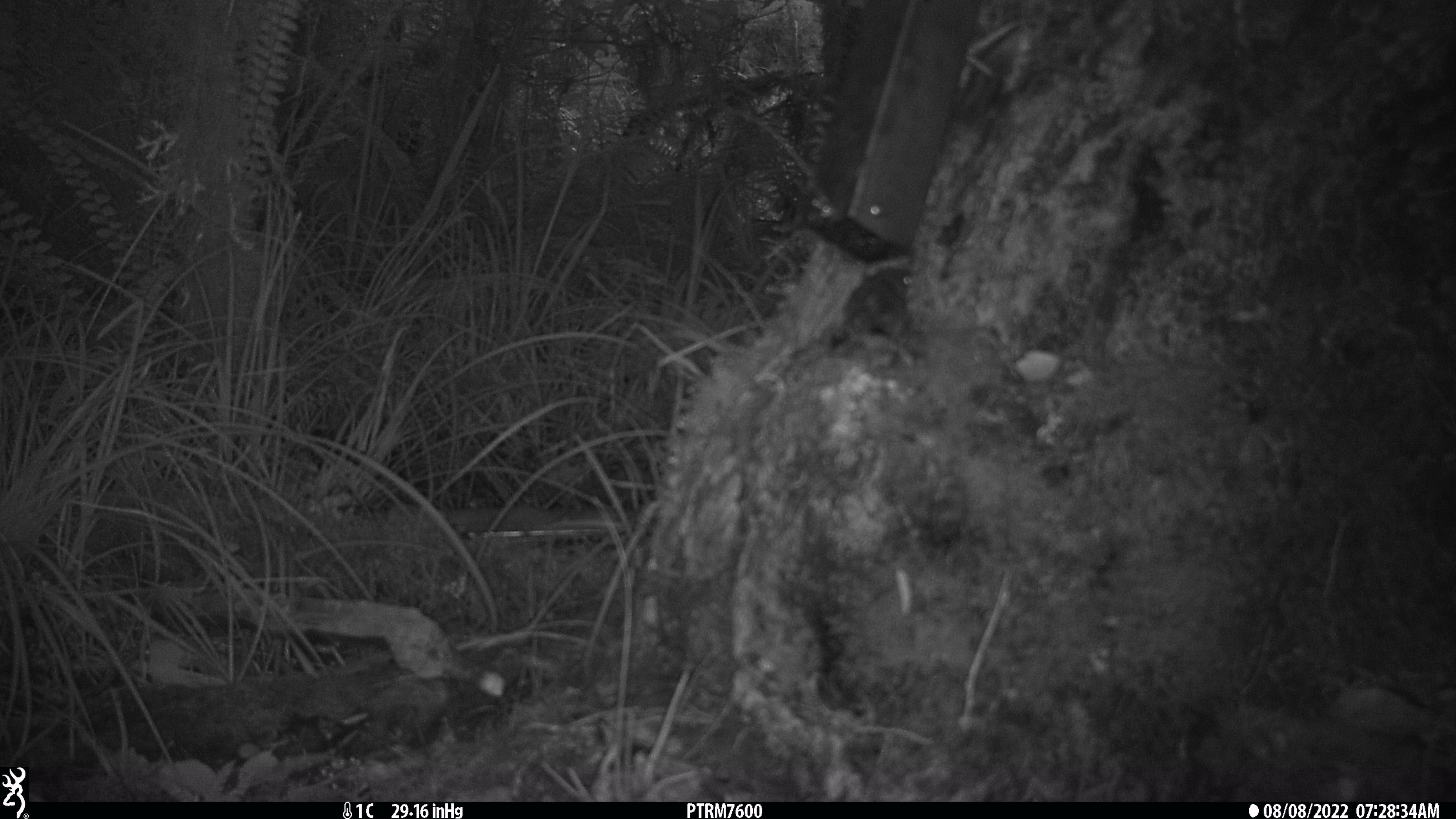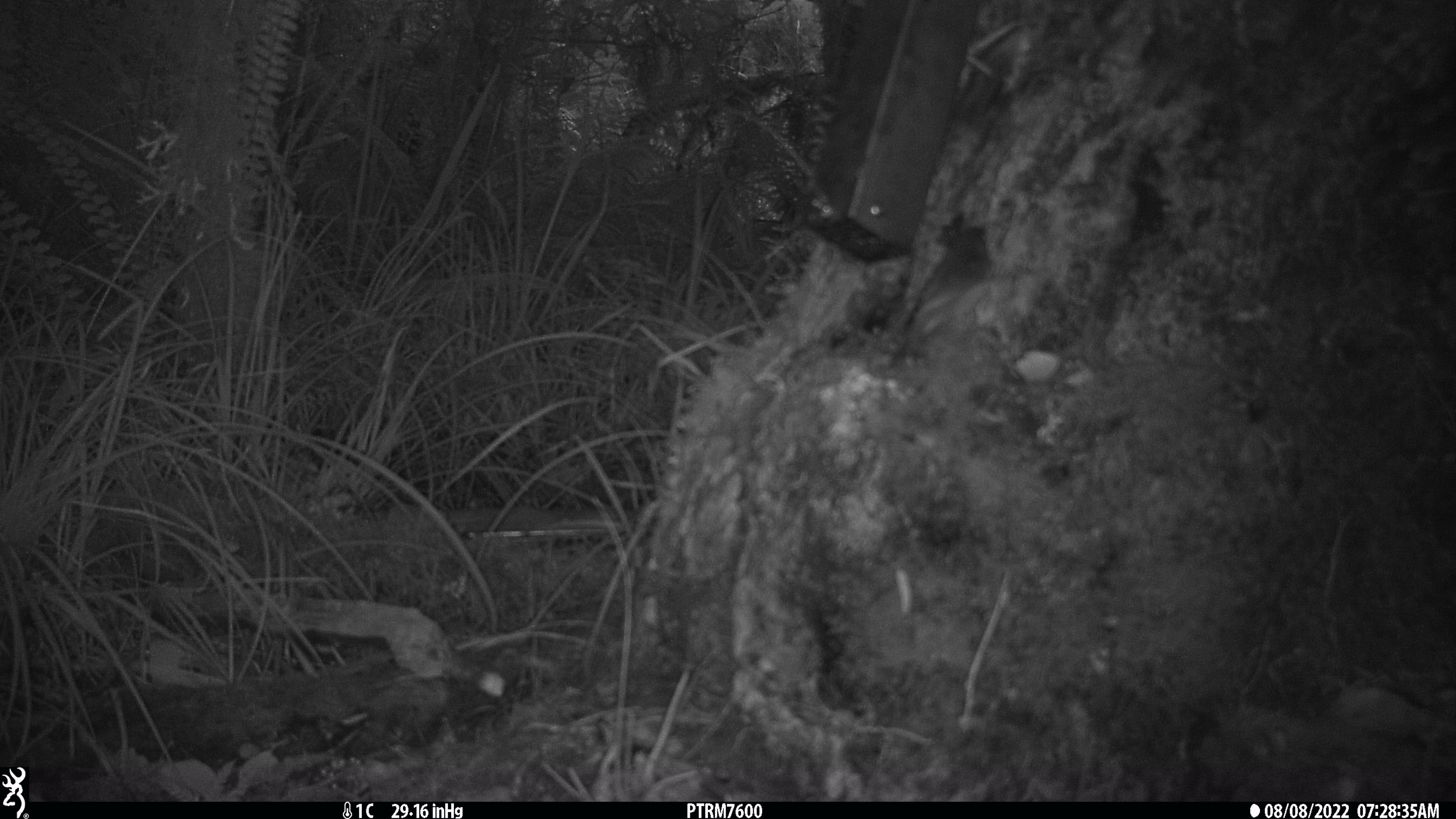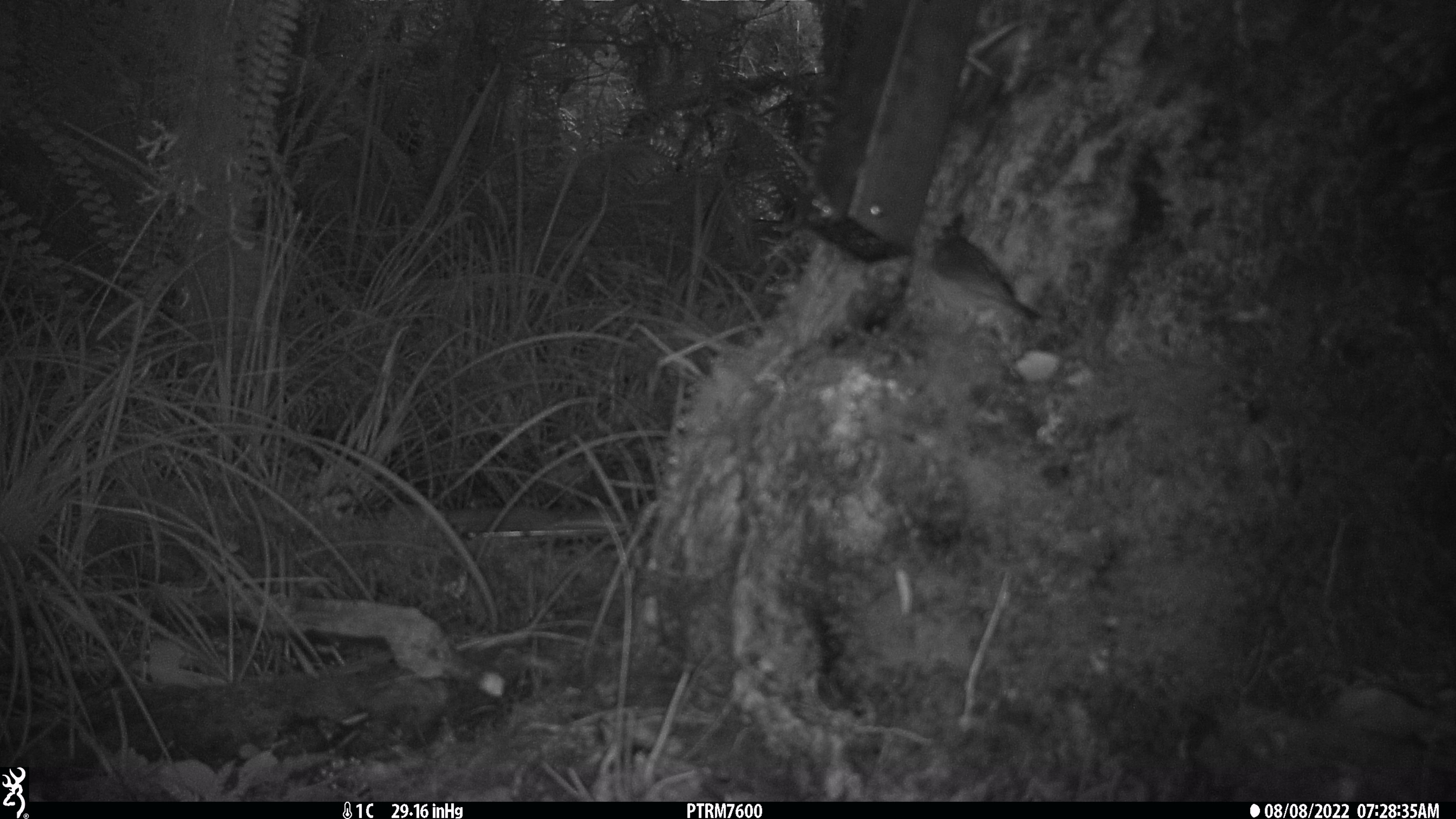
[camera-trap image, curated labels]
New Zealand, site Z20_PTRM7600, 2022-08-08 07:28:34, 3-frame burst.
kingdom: Animalia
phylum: Chordata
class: Aves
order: Passeriformes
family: Zosteropidae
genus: Zosterops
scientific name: Zosterops lateralis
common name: silvereye